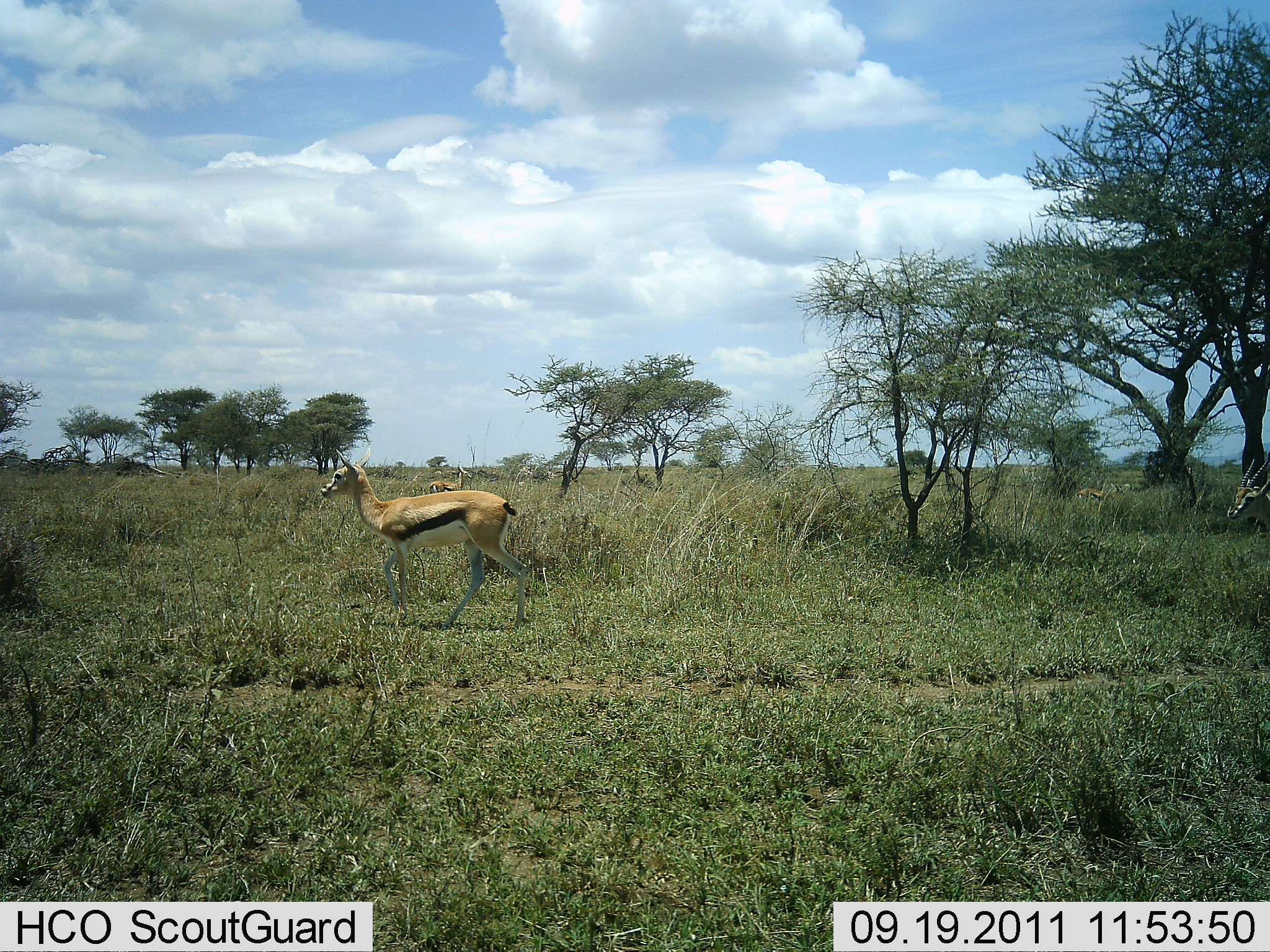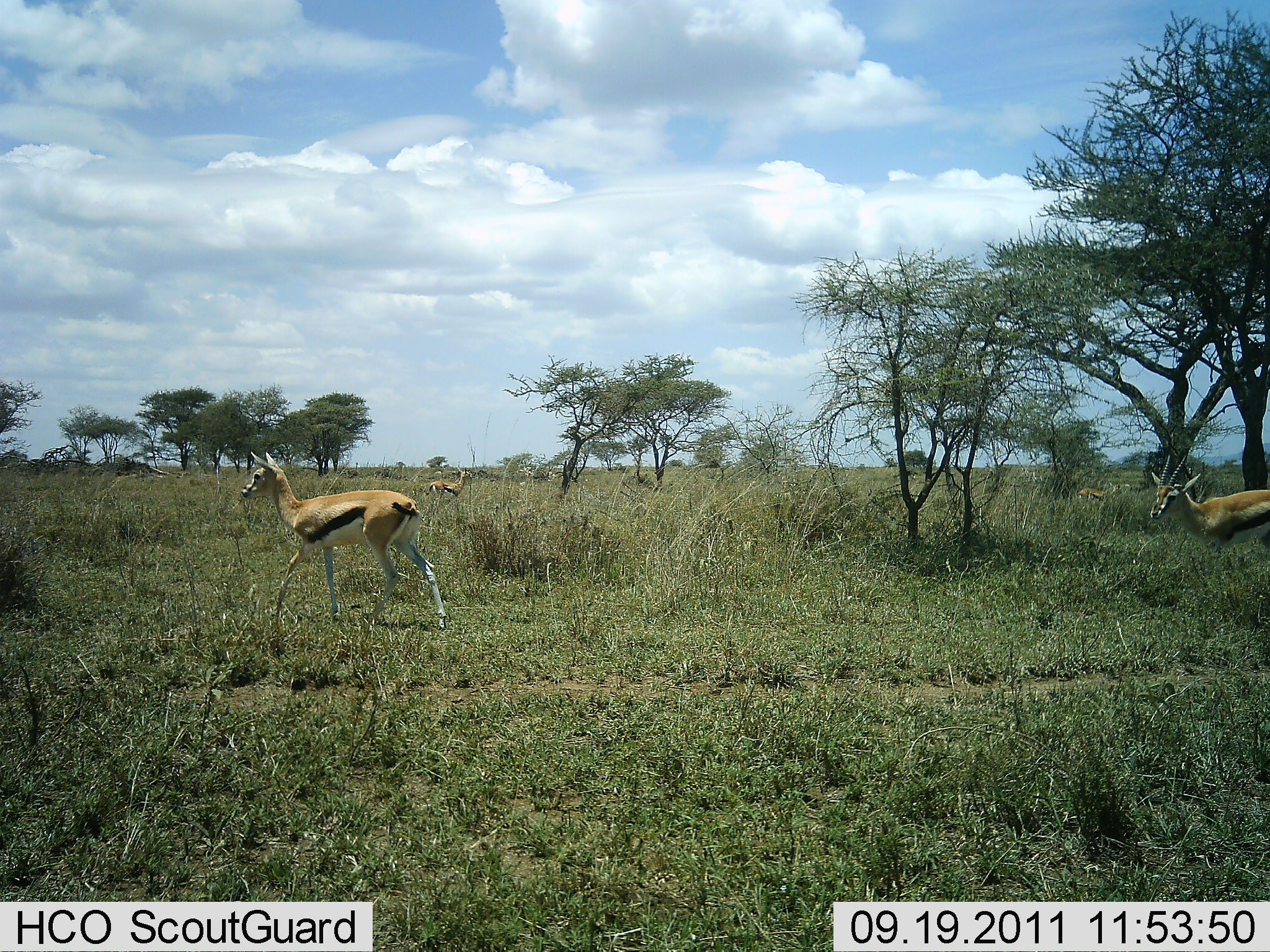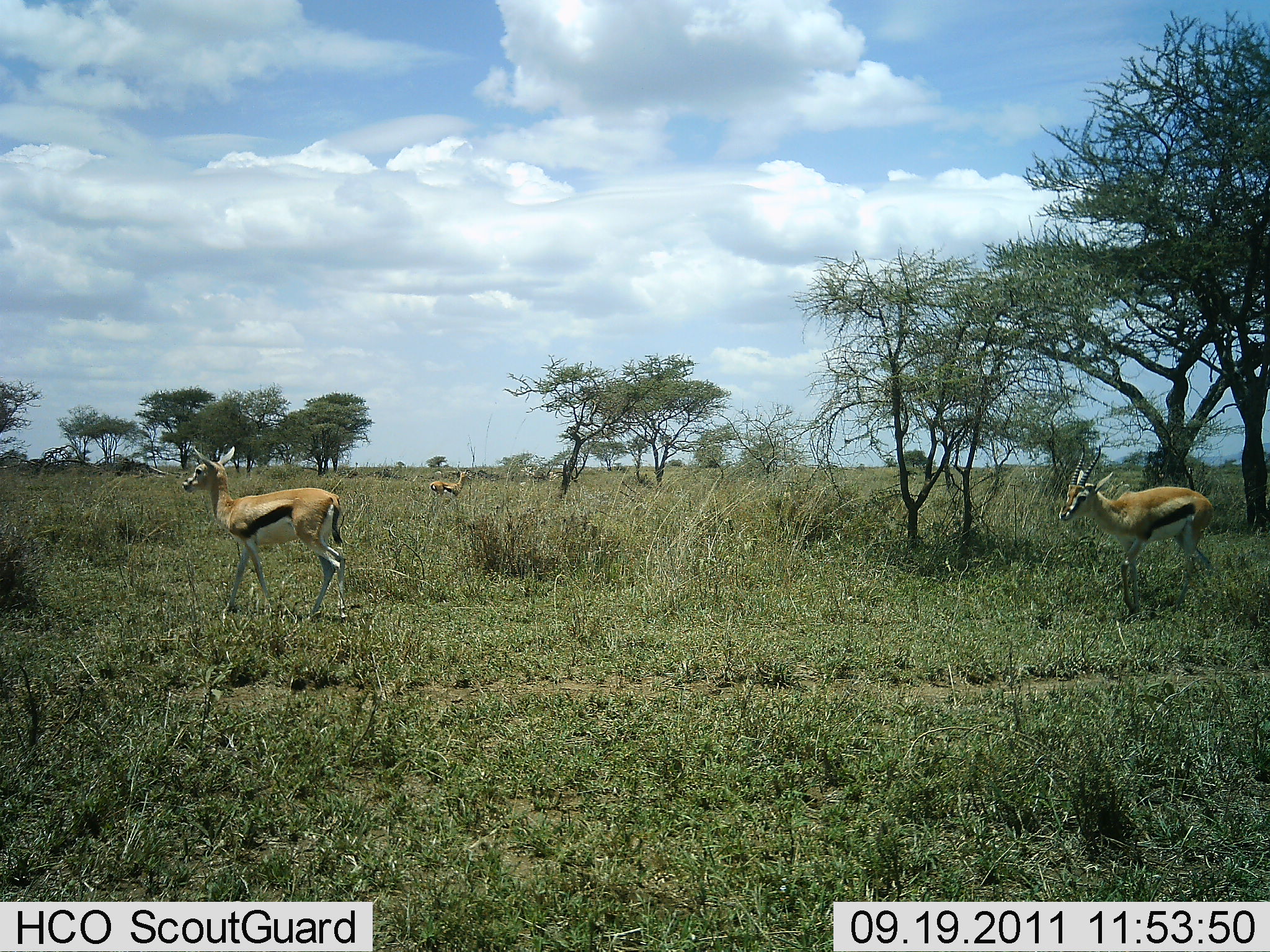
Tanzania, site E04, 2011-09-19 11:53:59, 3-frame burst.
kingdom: Animalia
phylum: Chordata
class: Mammalia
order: Artiodactyla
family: Bovidae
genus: Eudorcas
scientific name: Eudorcas thomsonii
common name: thomson's gazelle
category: gazellethomsons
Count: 3.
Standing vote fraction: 62%.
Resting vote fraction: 0%.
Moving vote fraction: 92%.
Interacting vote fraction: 0%.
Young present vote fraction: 0%.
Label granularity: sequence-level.